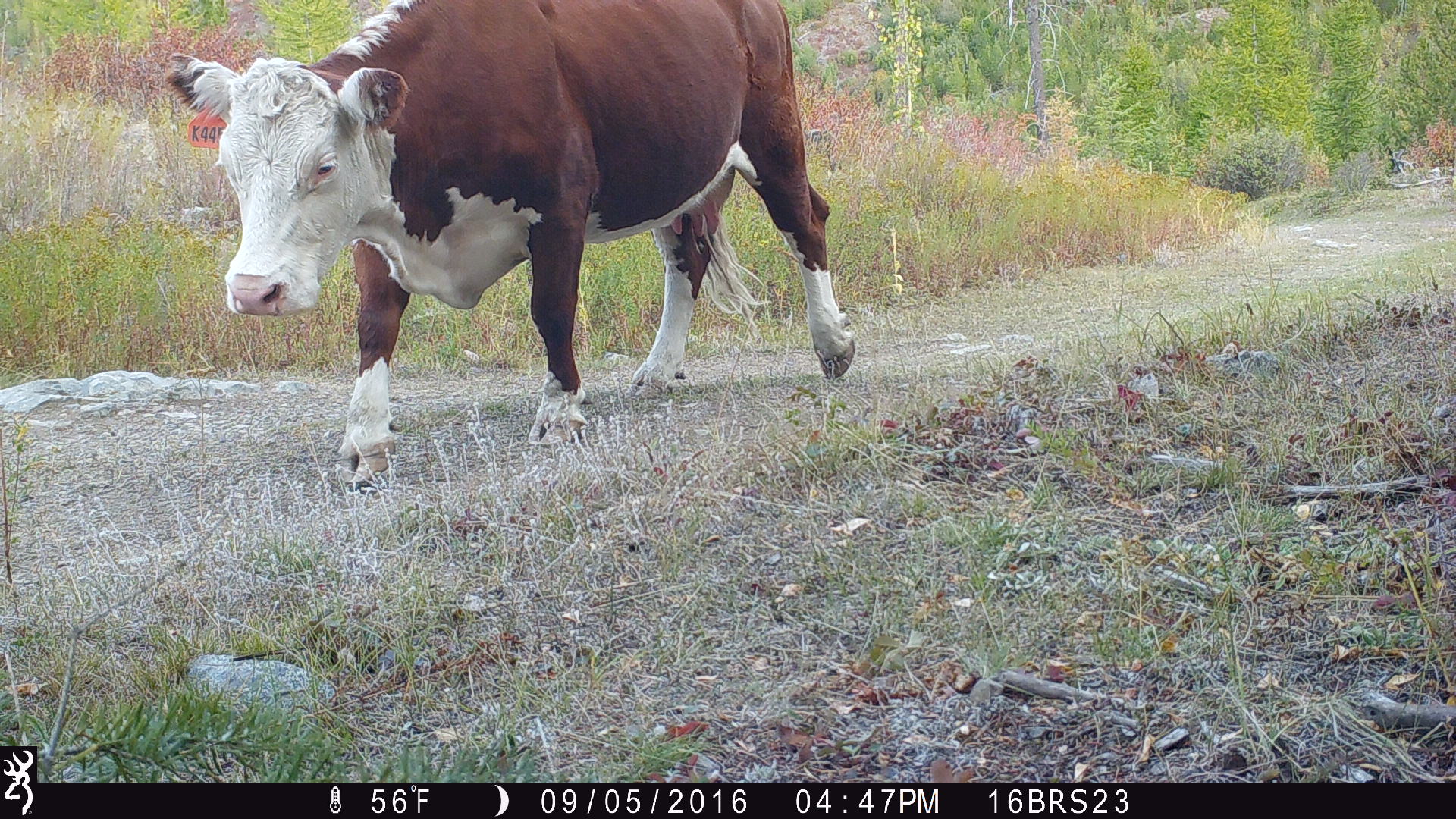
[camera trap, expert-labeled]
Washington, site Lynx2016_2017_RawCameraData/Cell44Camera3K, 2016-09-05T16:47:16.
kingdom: Animalia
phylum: Chordata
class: Mammalia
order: Artiodactyla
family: Bovidae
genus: Bos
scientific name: Bos taurus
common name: domestic cattle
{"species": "domestic cattle (Bos taurus)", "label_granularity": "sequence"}